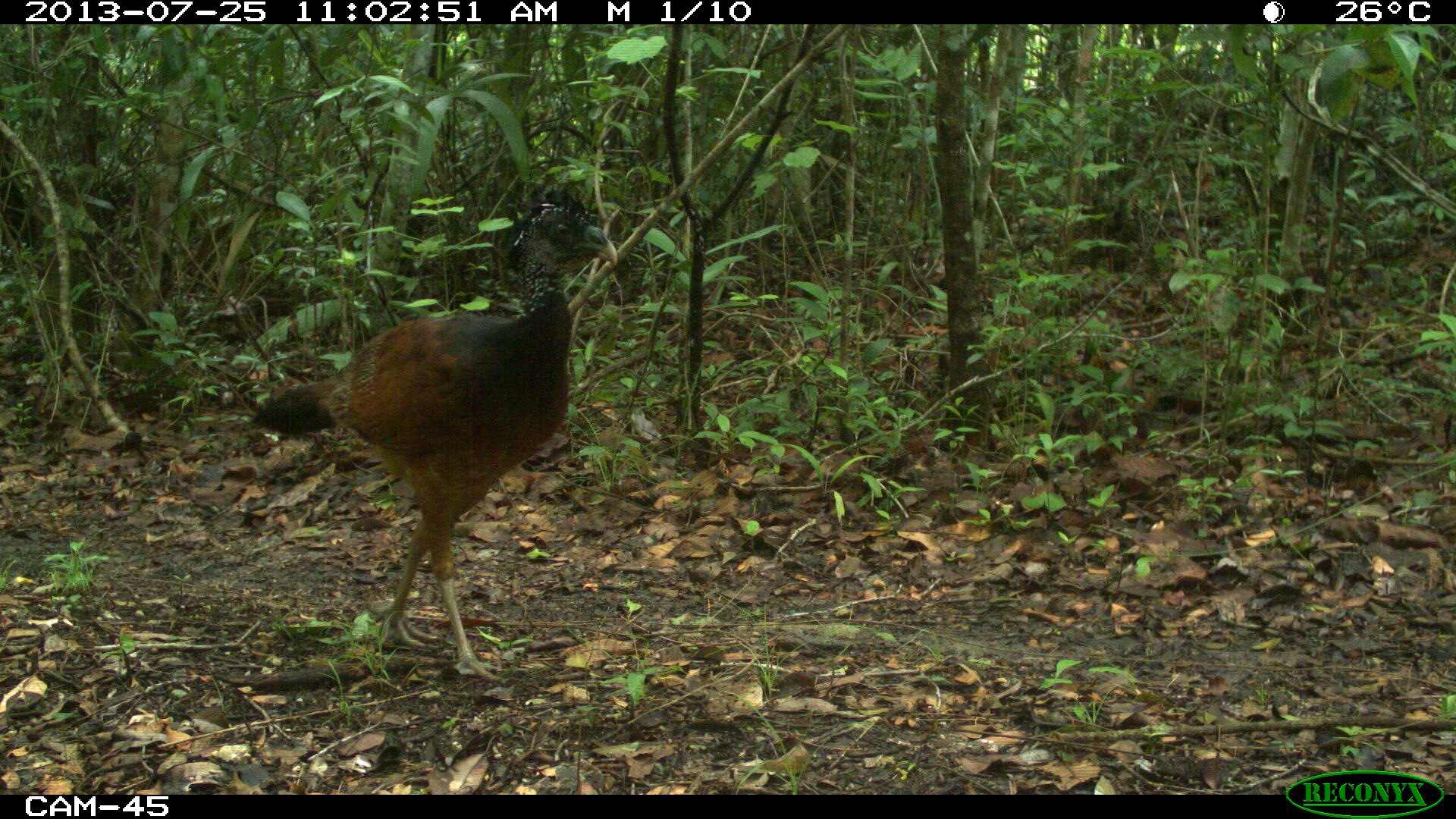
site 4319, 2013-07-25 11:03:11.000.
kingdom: Animalia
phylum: Chordata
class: Aves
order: Galliformes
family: Cracidae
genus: Crax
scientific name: Crax rubra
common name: great curassow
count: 2